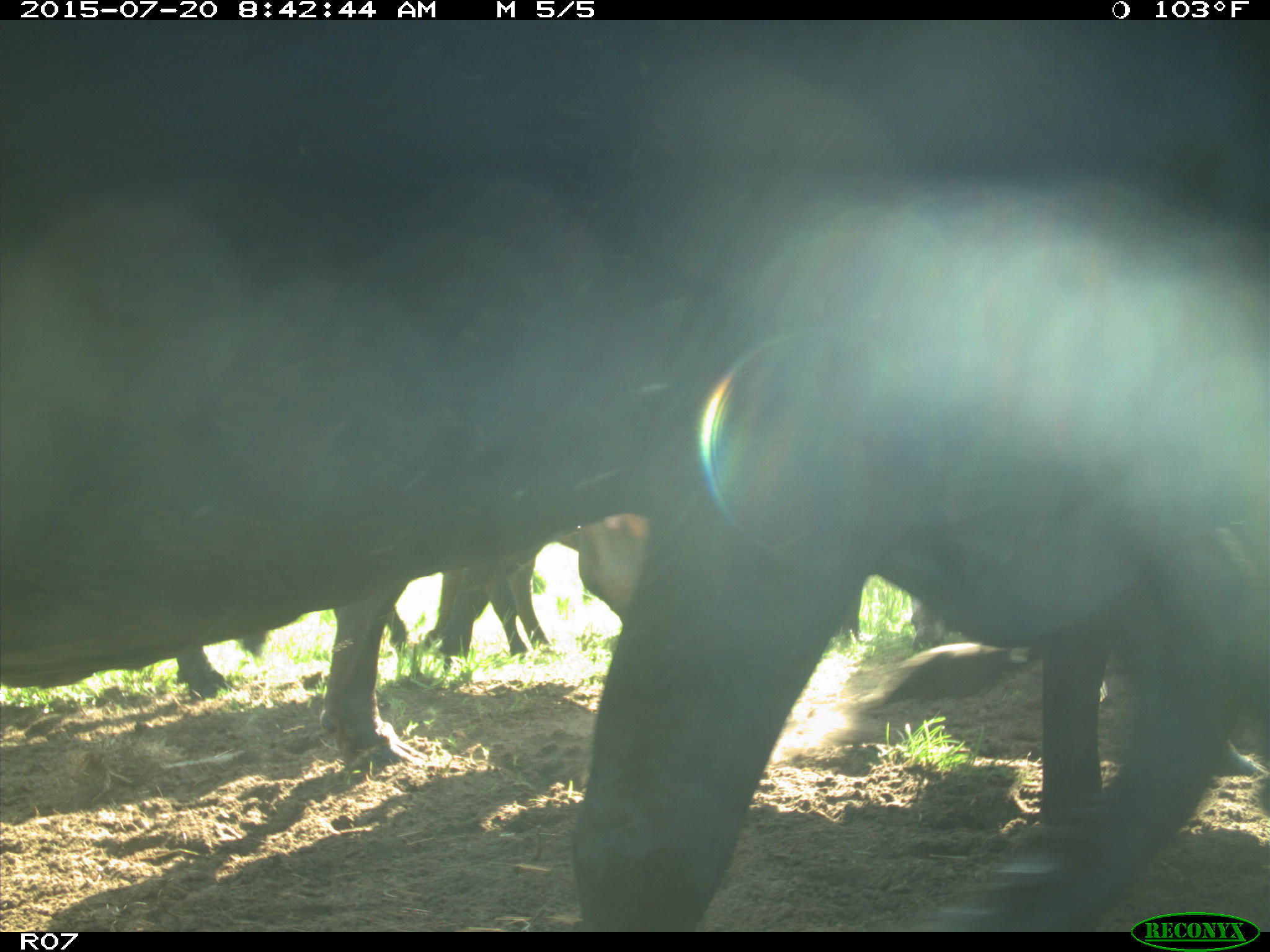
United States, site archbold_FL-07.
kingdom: Animalia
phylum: Chordata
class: Mammalia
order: Artiodactyla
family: Bovidae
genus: Bos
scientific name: Bos taurus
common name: domestic cow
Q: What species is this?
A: Bos taurus (domestic cow).